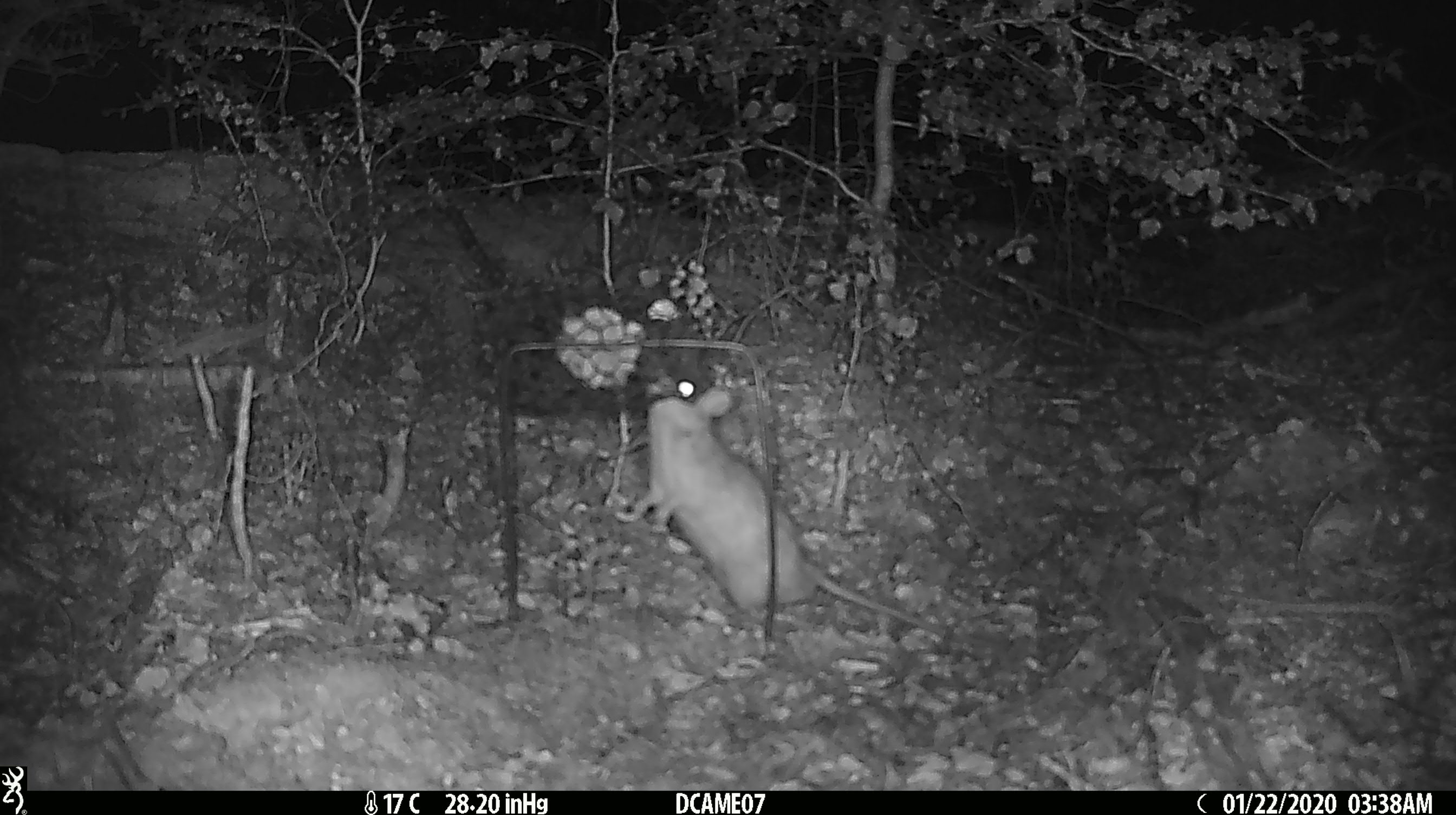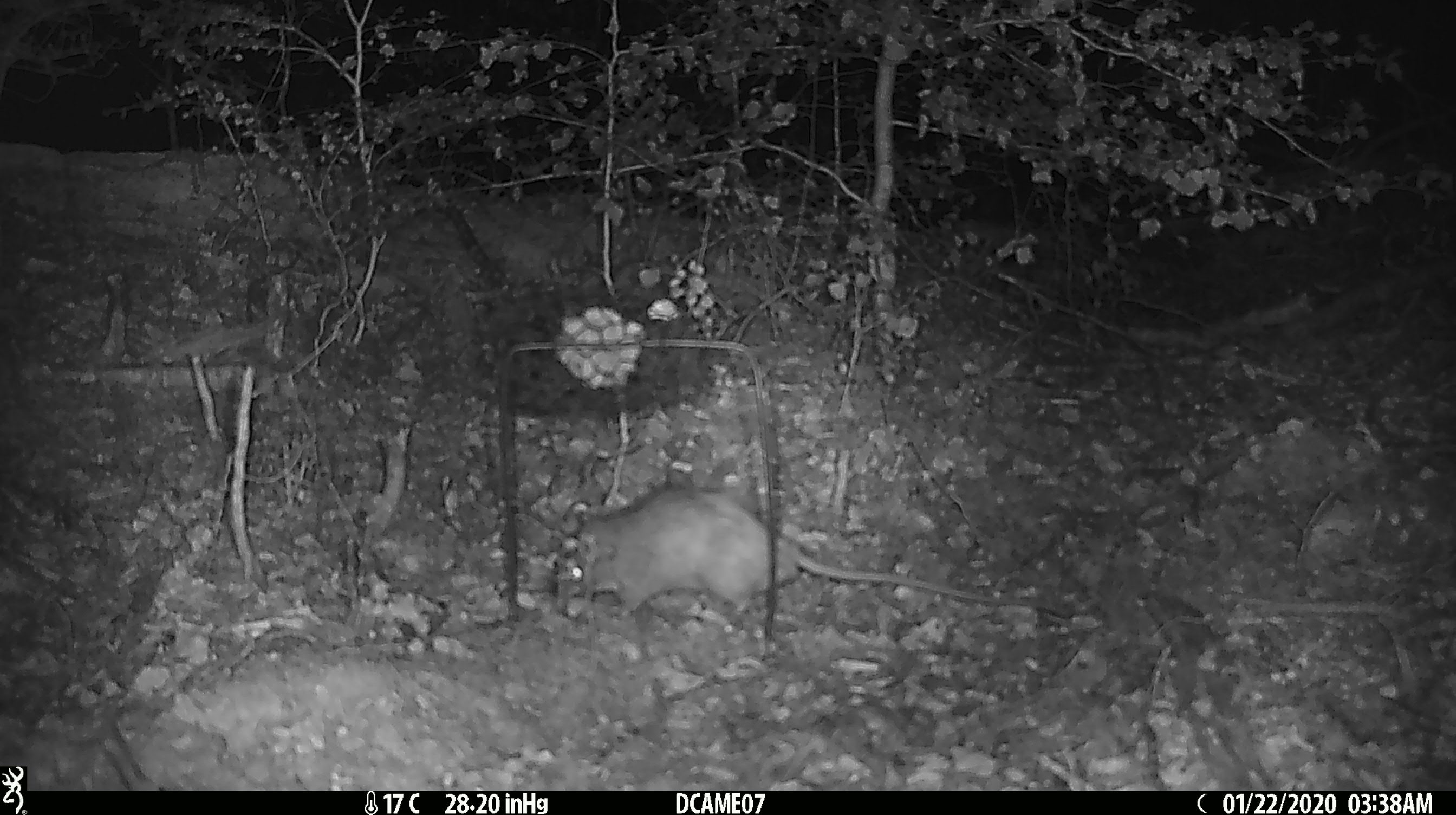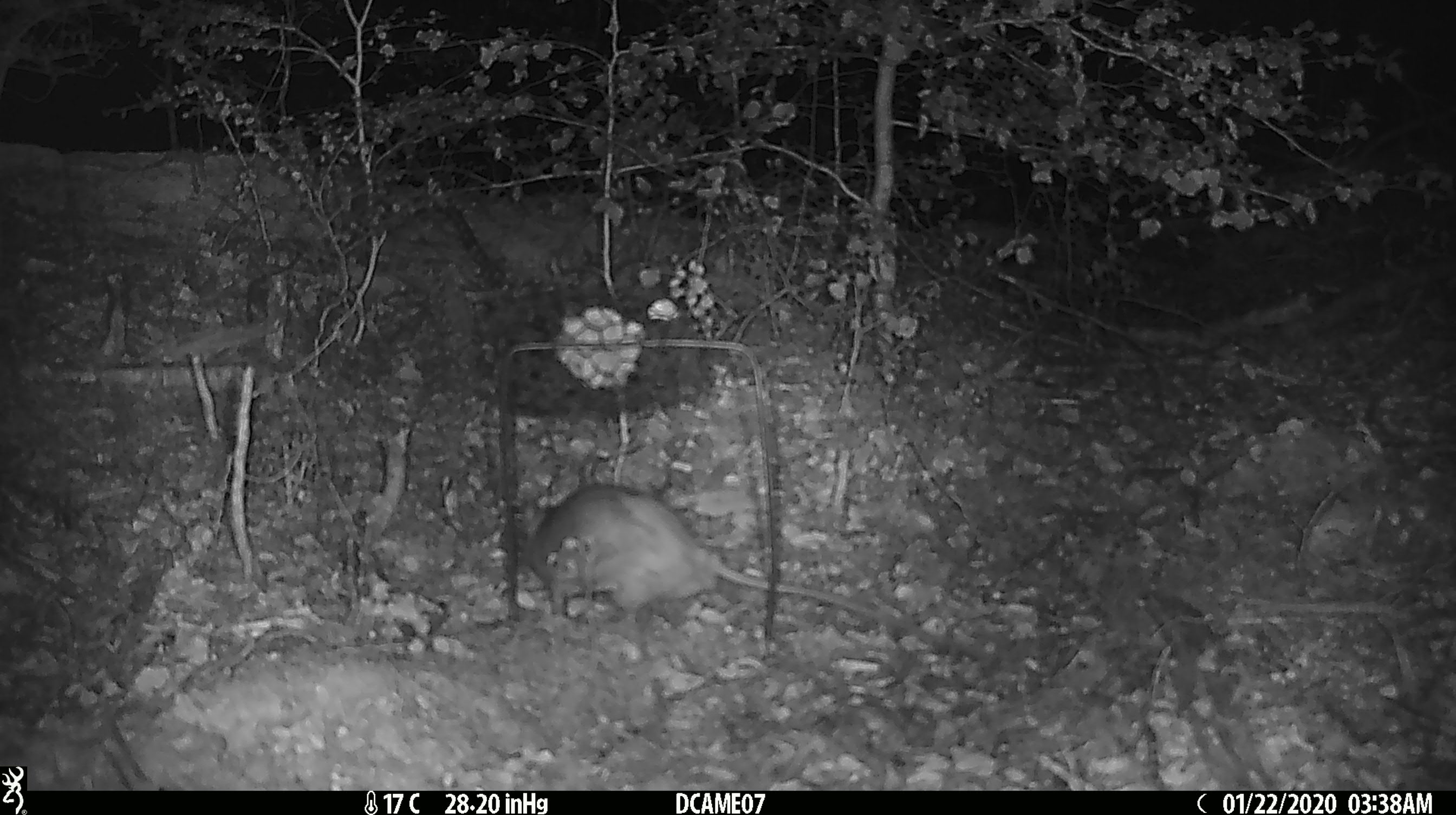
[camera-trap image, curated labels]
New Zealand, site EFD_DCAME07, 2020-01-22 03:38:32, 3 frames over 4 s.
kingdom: Animalia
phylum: Chordata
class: Mammalia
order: Rodentia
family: Muridae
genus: Rattus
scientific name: Rattus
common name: rat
Rat (Rattus).